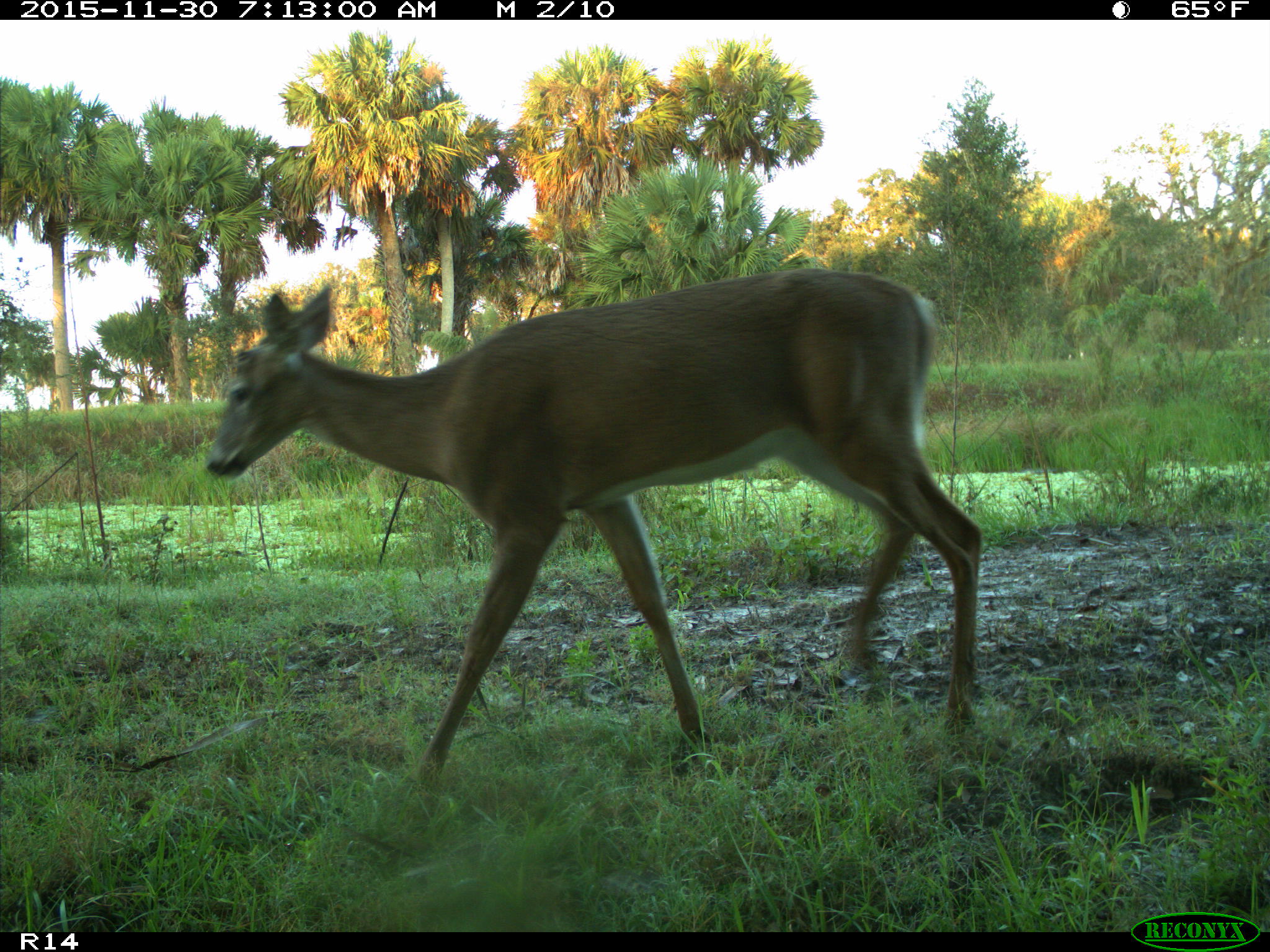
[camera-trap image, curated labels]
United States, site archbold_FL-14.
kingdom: Animalia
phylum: Chordata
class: Mammalia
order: Artiodactyla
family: Cervidae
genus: Odocoileus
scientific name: Odocoileus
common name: deer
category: unidentified deer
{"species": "unidentified deer (deer) (Odocoileus)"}